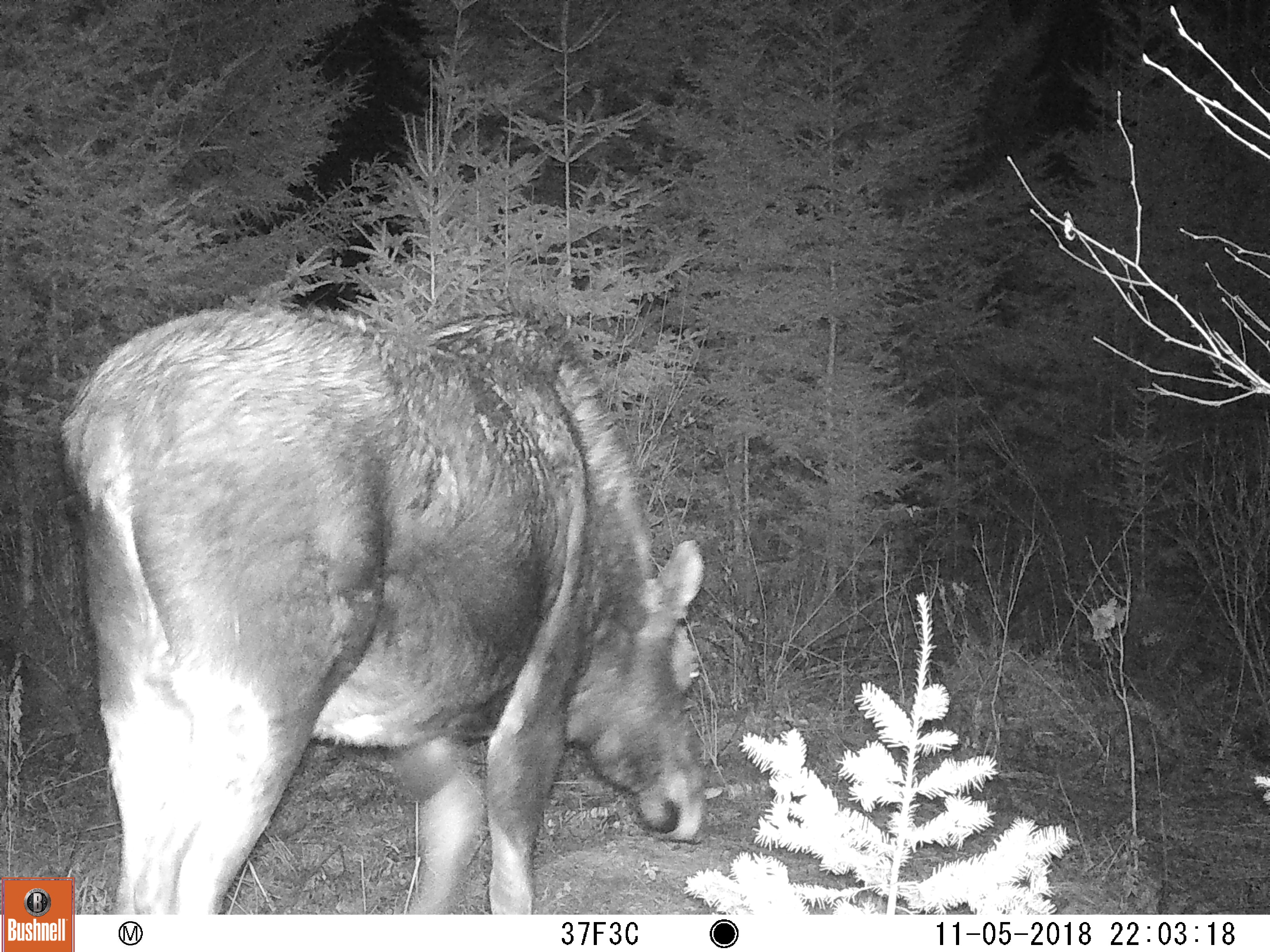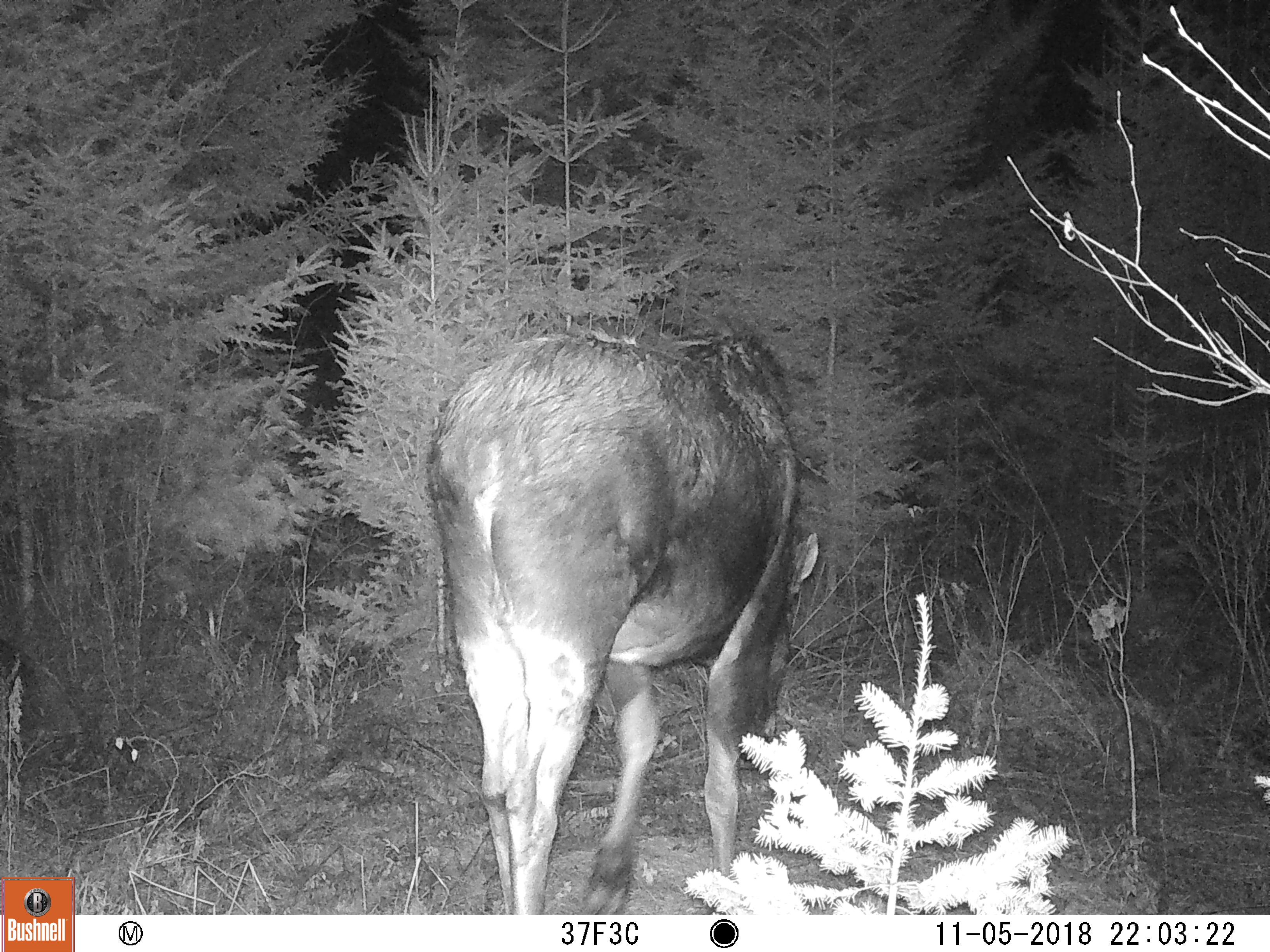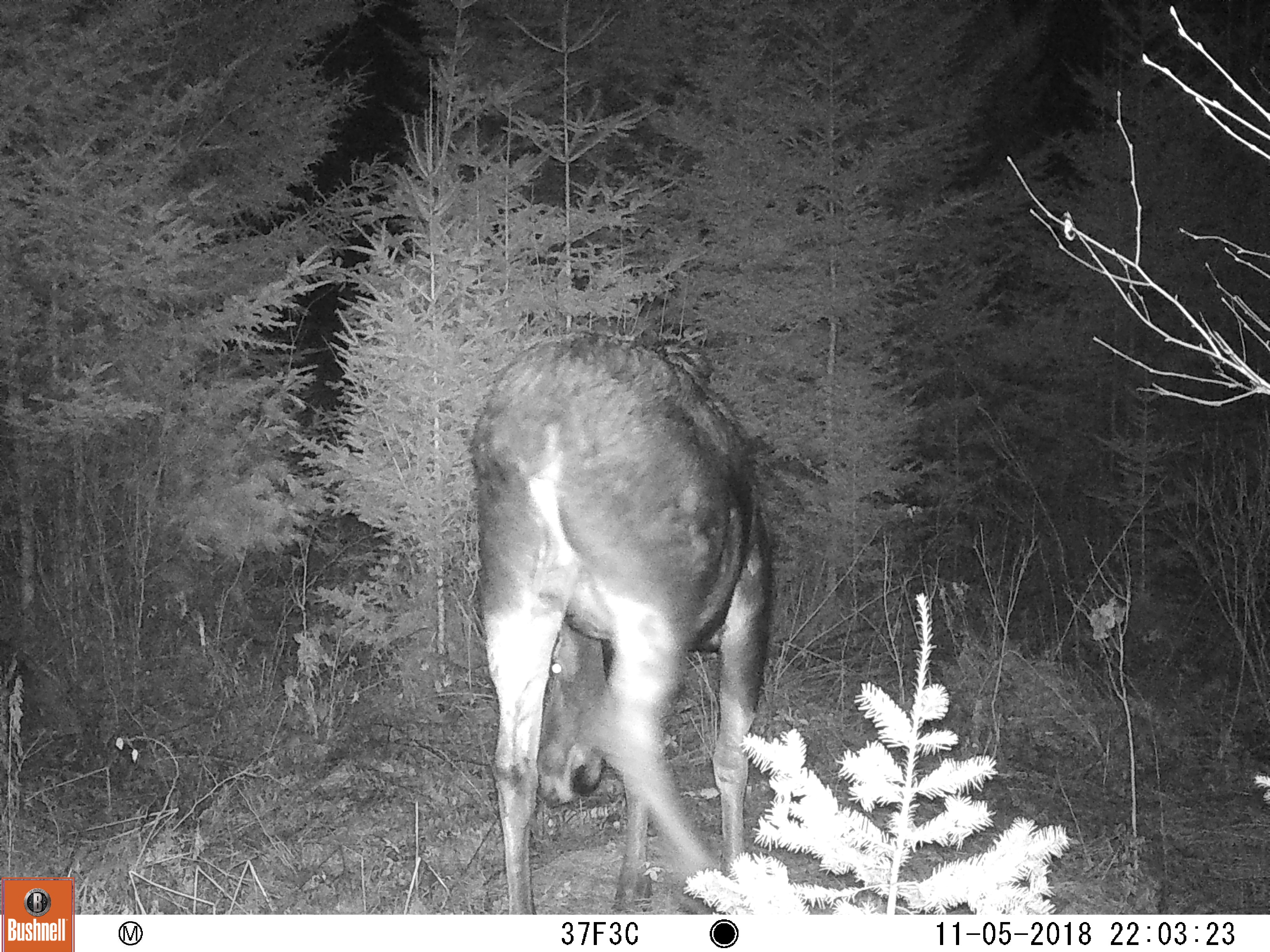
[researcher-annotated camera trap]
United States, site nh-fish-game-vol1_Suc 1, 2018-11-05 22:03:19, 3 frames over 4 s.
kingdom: Animalia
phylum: Chordata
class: Mammalia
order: Artiodactyla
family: Cervidae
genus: Alces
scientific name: Alces alces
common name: moose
Moose (Alces alces).